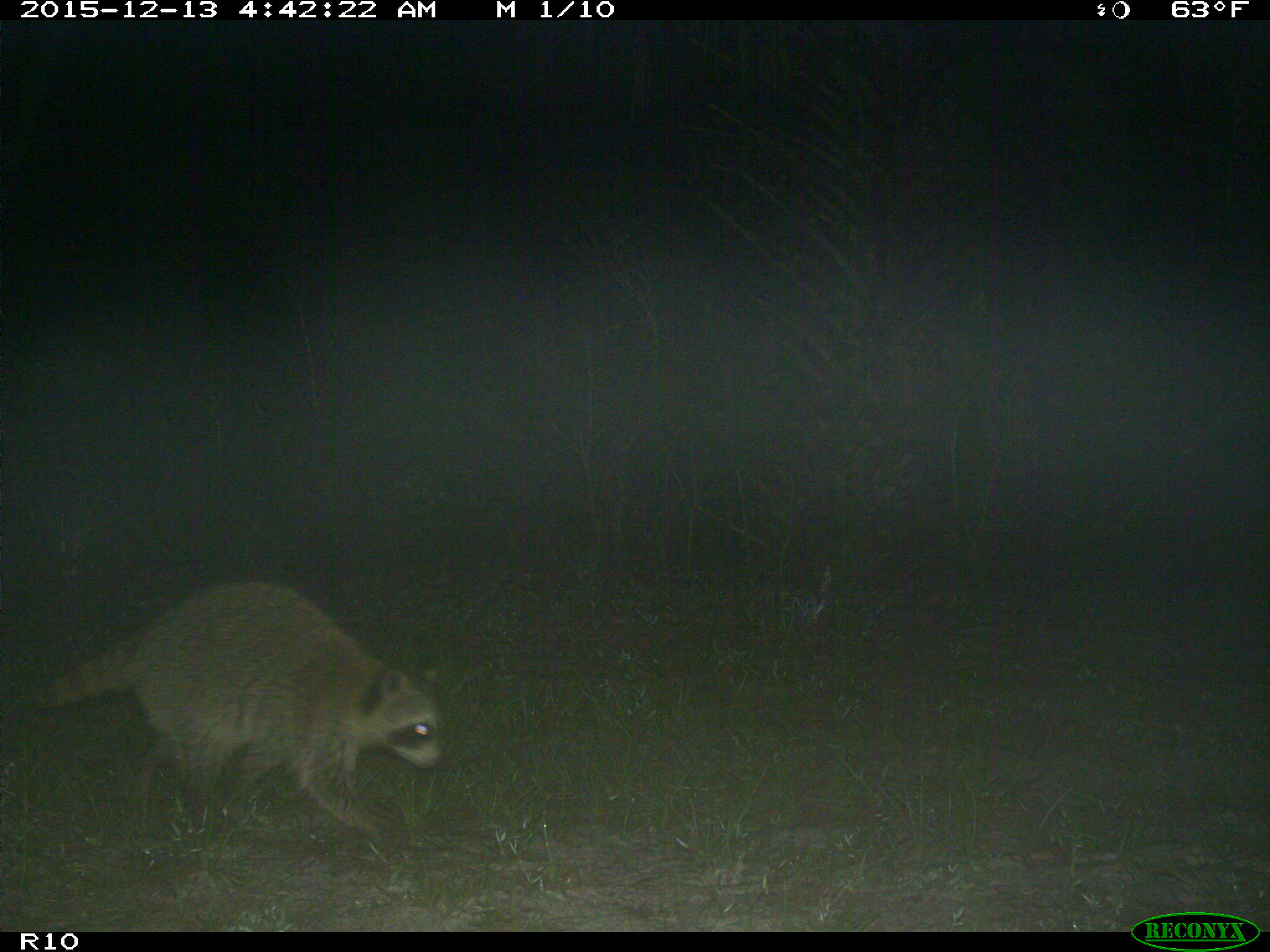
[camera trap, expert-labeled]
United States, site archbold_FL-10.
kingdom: Animalia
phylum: Chordata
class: Mammalia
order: Carnivora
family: Procyonidae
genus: Procyon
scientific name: Procyon lotor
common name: common raccoon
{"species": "Procyon lotor (common raccoon)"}